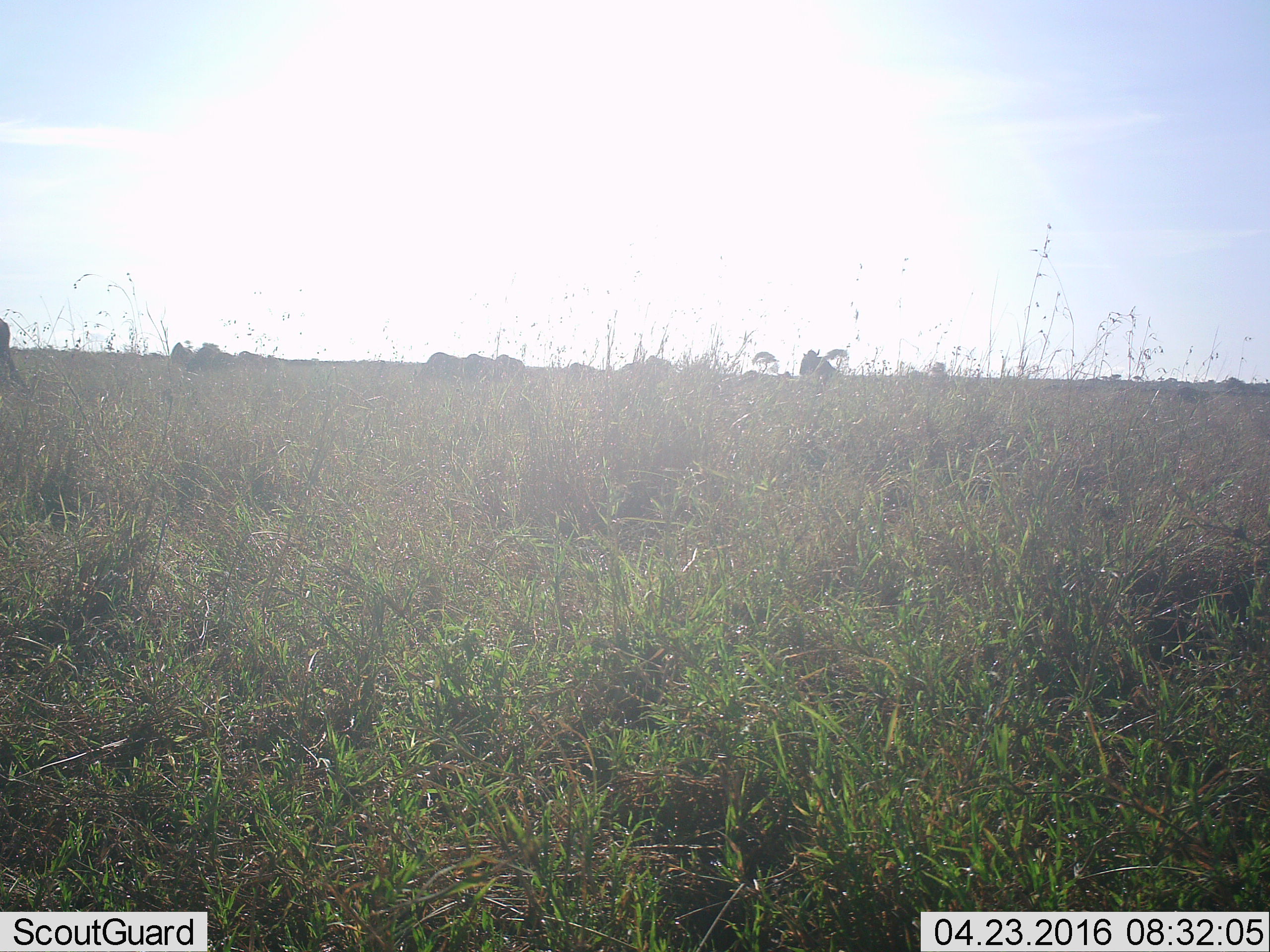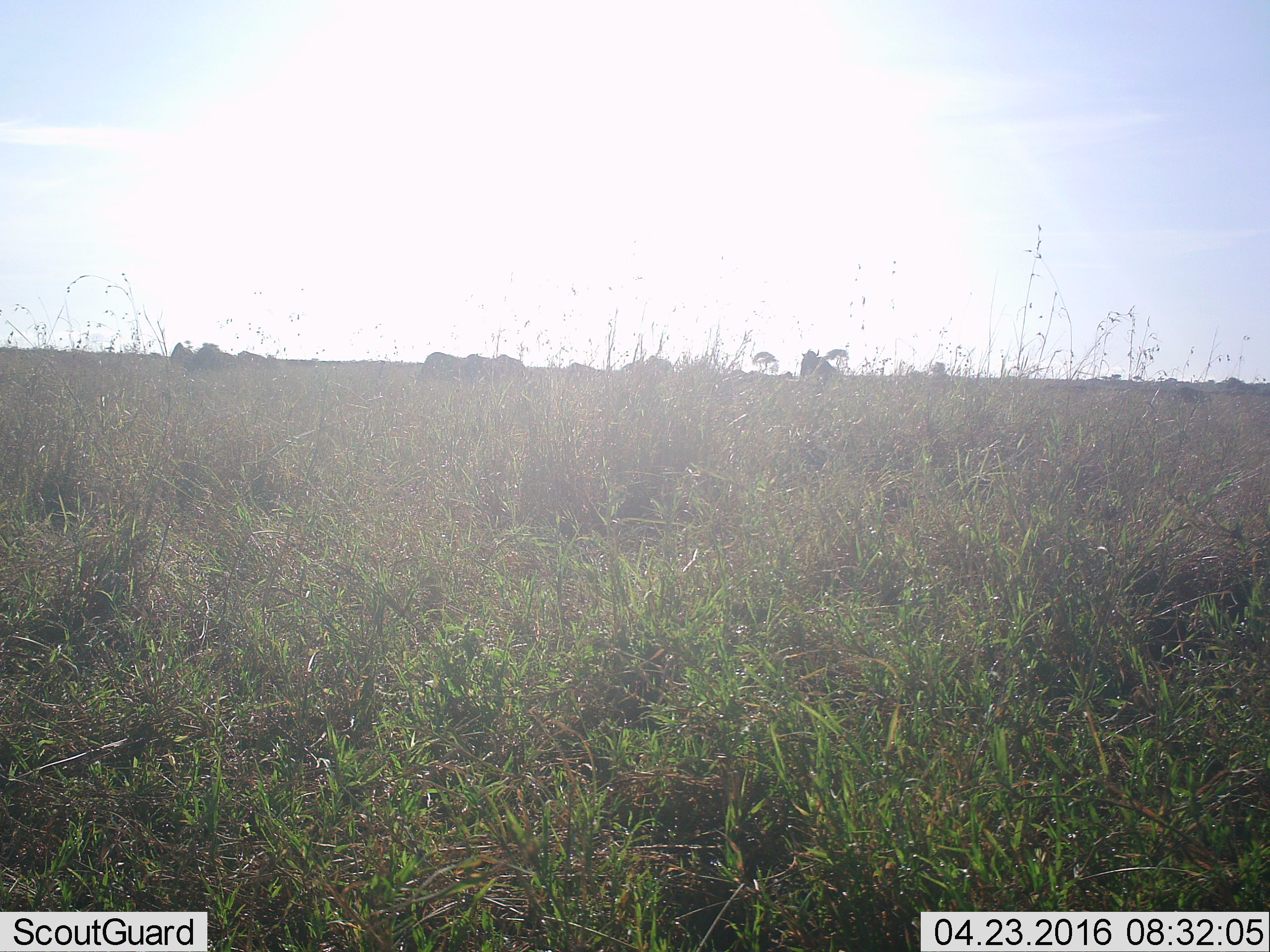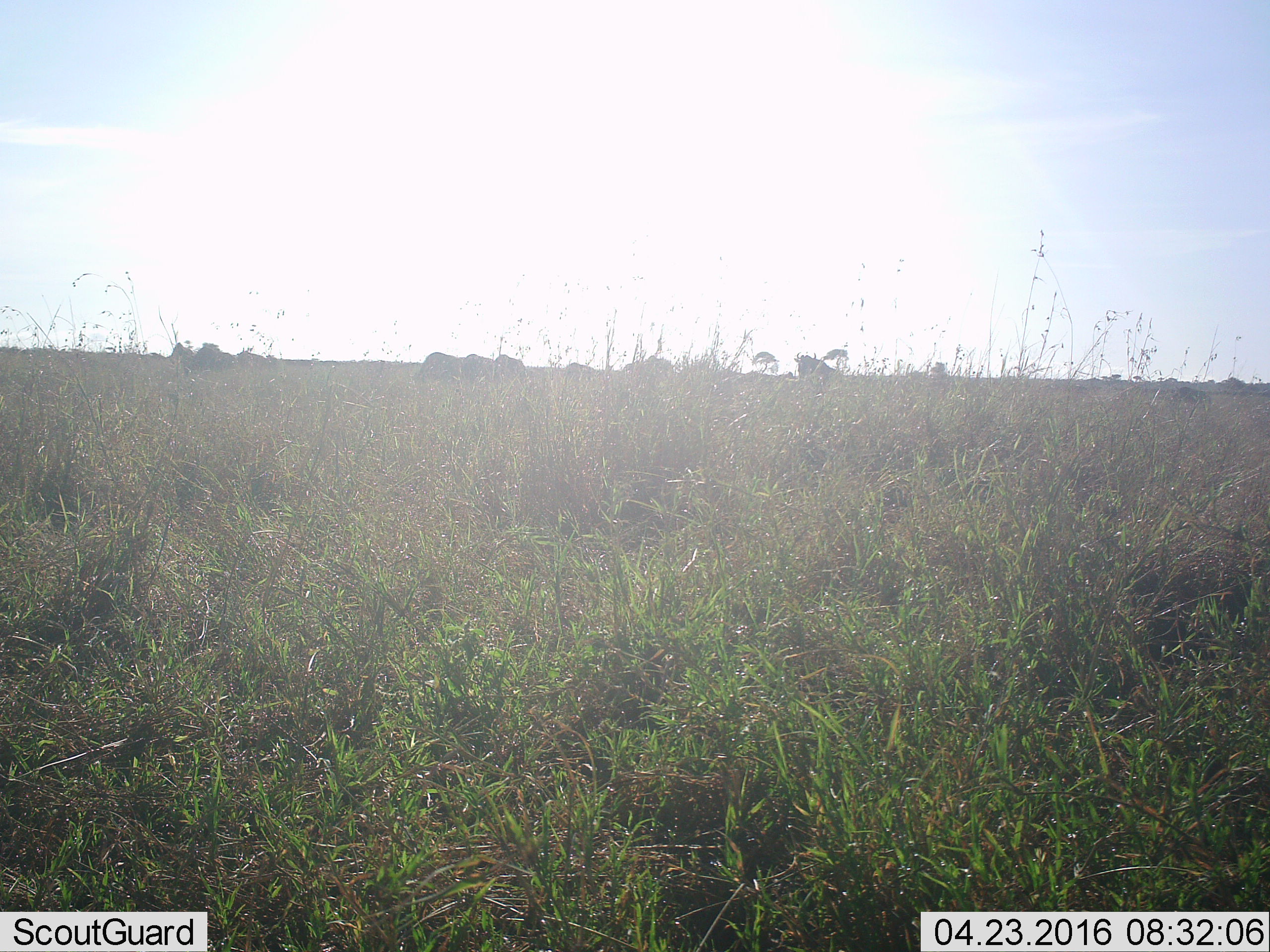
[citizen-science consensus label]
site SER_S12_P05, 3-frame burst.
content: unidentified animal